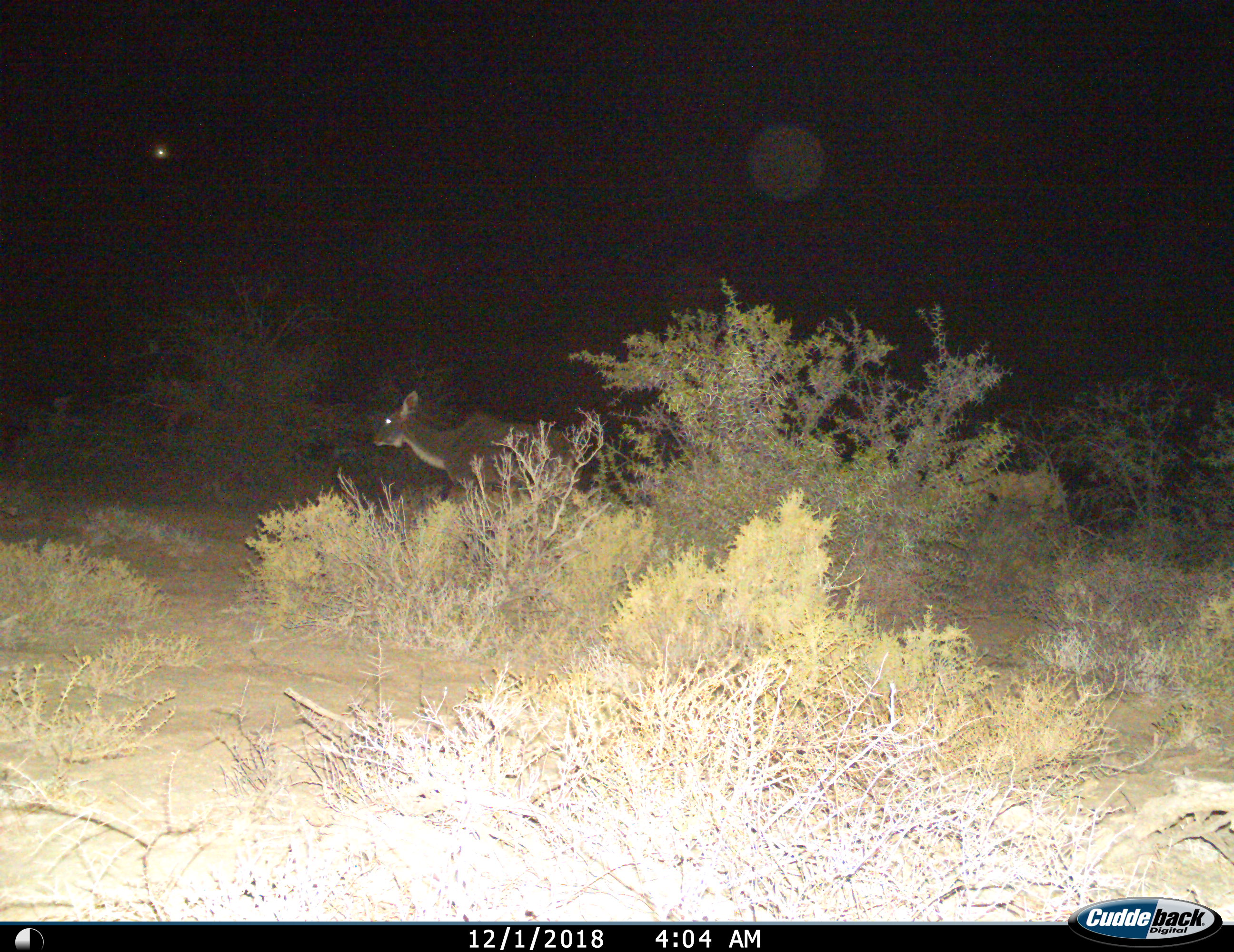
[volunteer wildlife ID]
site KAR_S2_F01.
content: unidentified animal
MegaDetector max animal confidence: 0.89